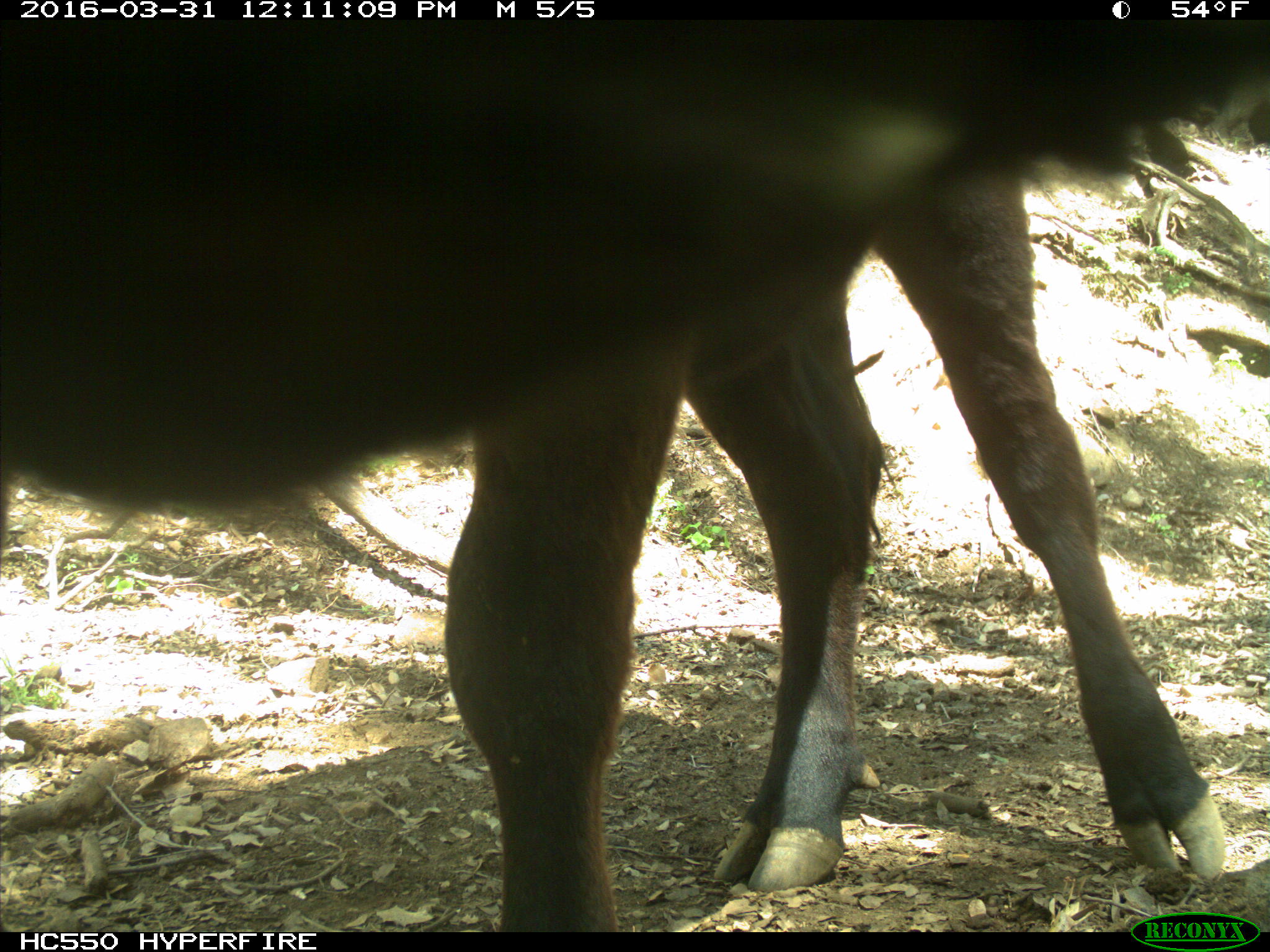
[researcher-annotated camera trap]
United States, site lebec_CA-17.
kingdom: Animalia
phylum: Chordata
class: Mammalia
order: Artiodactyla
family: Bovidae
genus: Bos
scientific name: Bos taurus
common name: domestic cow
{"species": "Bos taurus (domestic cow)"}